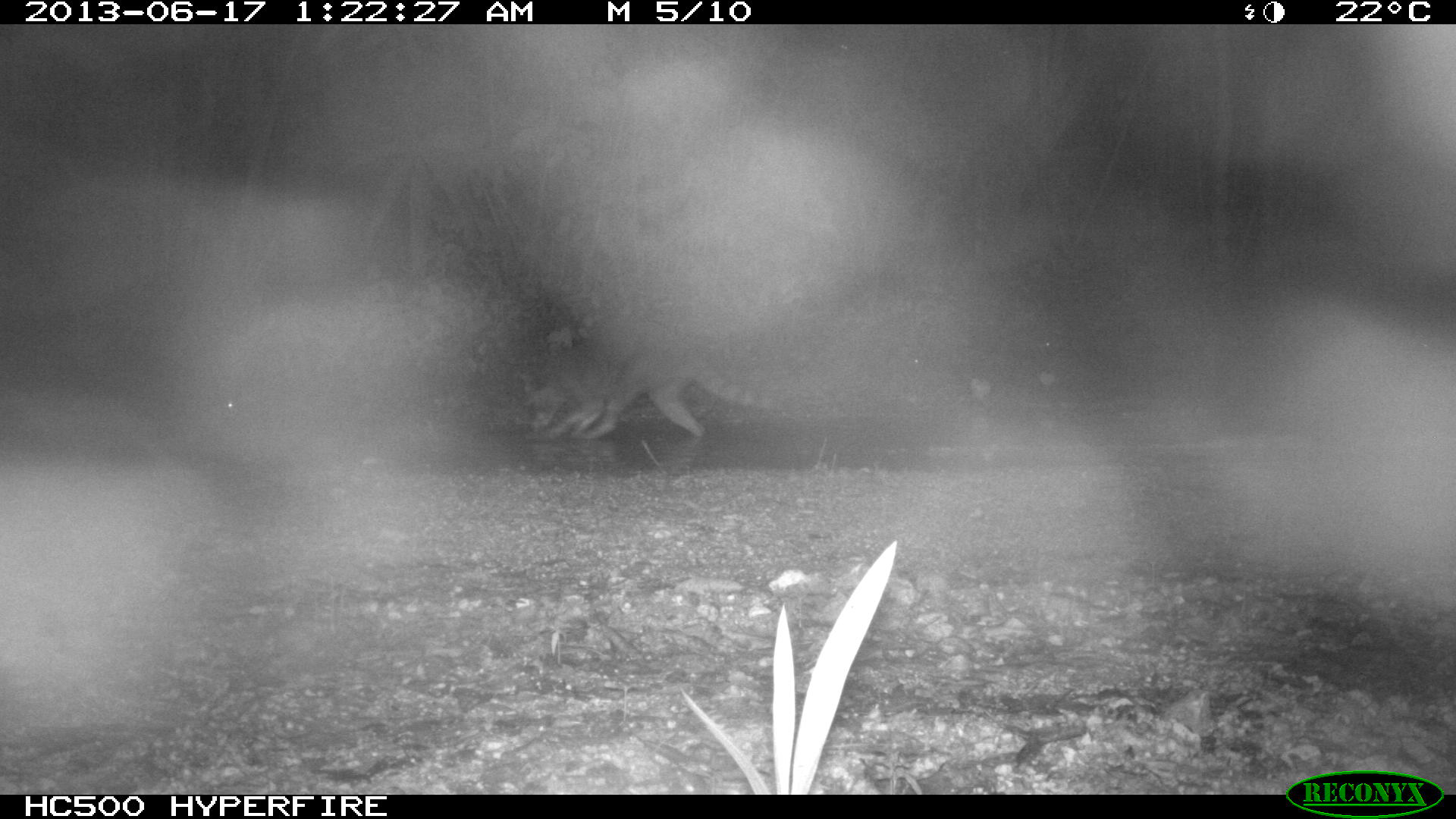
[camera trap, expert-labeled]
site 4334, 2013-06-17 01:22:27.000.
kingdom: Animalia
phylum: Chordata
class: Mammalia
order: Carnivora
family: Procyonidae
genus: Procyon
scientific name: Procyon lotor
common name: common raccoon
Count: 1.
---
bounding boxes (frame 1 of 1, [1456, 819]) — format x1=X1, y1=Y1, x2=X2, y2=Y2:
procyon lotor: x1=517, y1=321, x2=779, y2=439